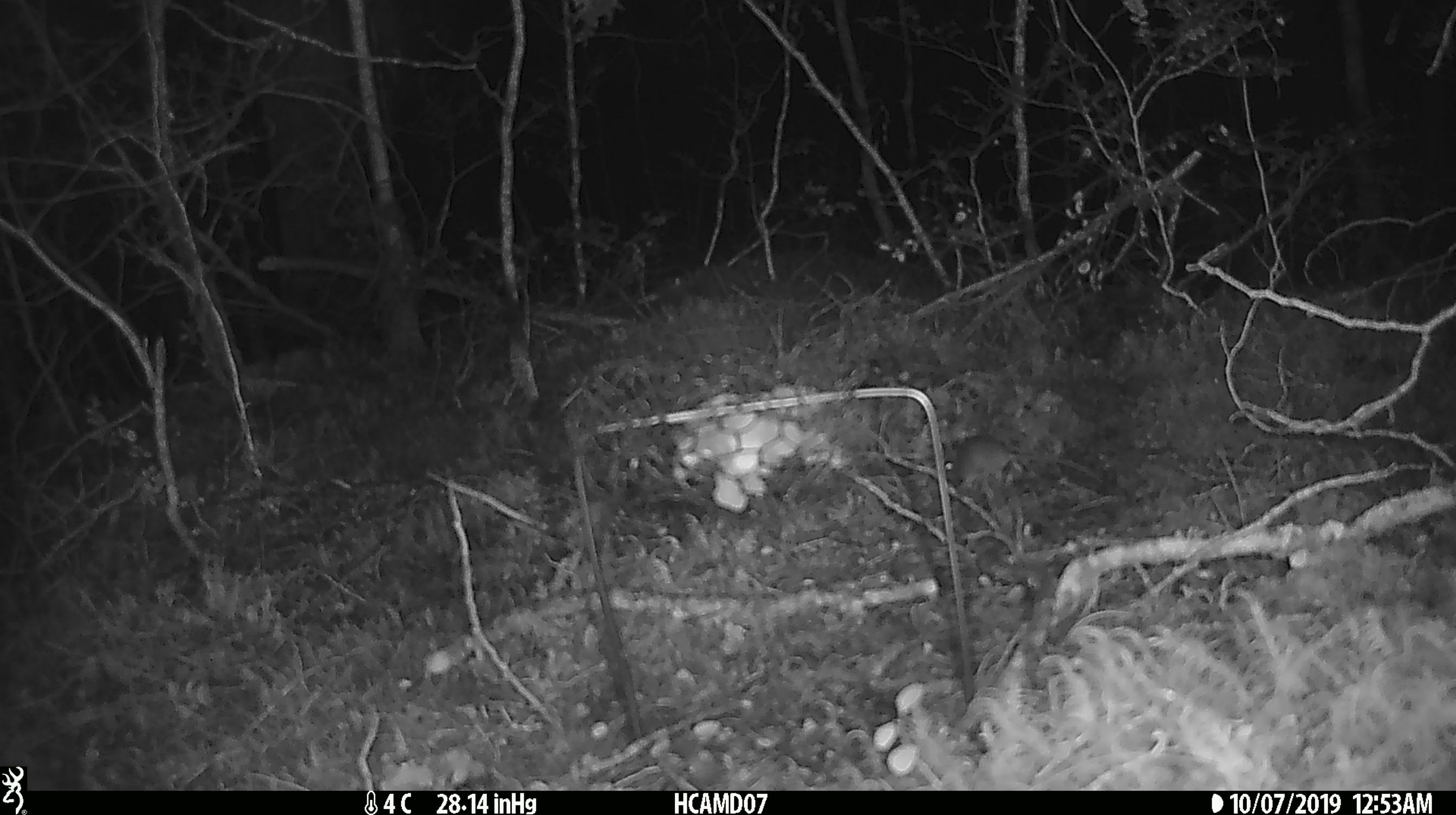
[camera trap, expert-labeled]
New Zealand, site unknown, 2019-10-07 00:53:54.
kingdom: Animalia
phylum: Chordata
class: Mammalia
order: Rodentia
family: Muridae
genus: Mus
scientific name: Mus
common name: mouse